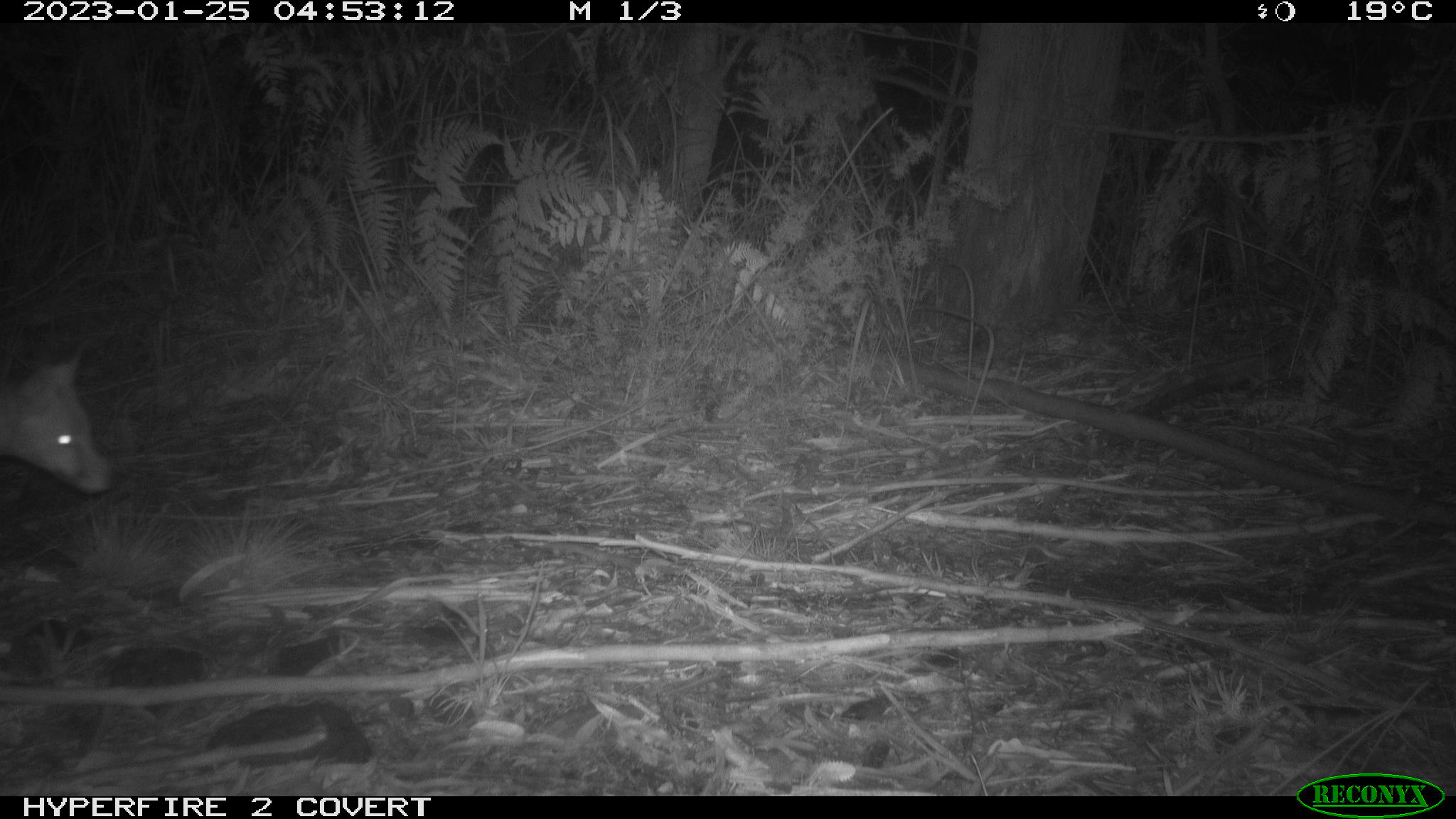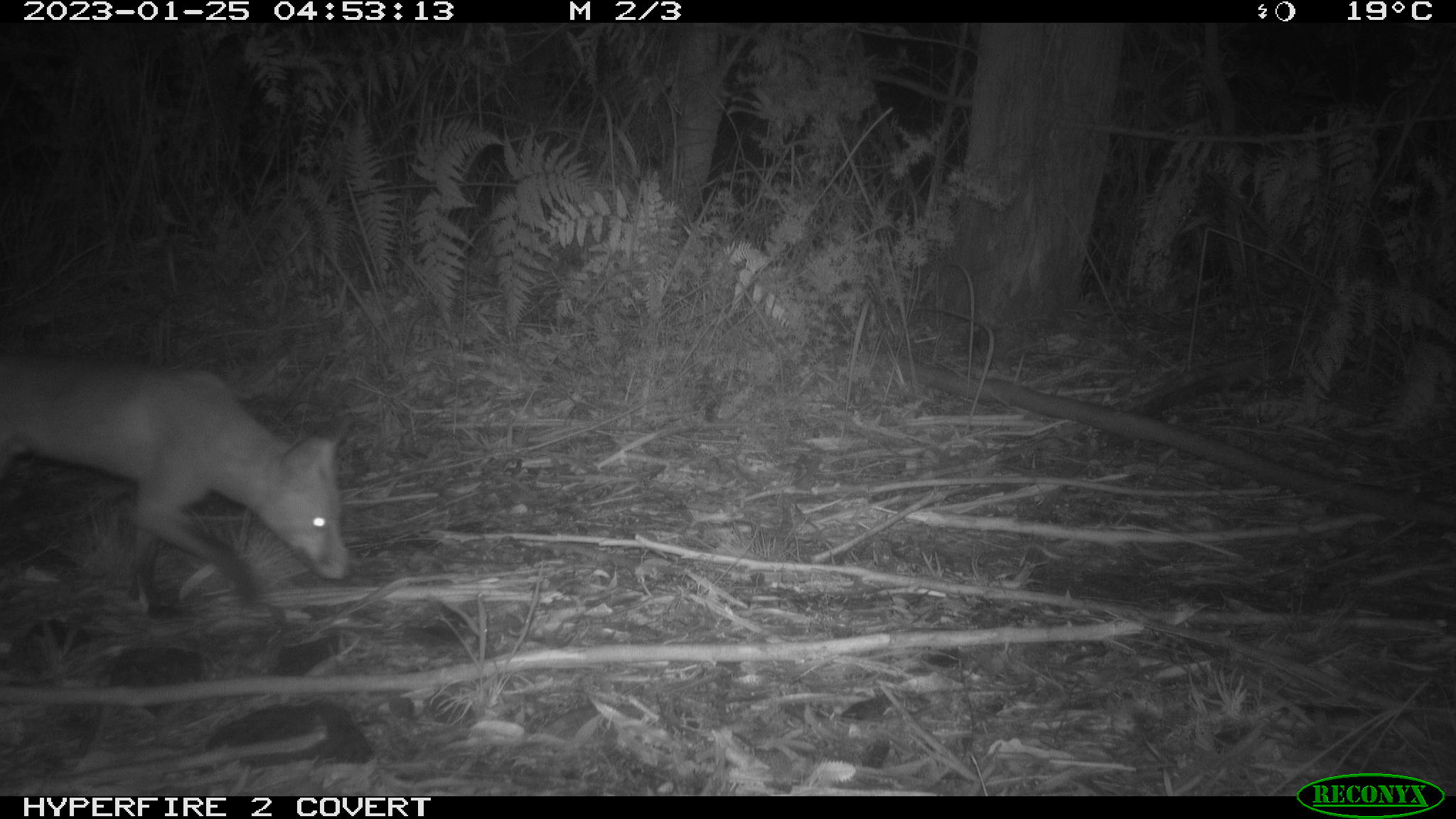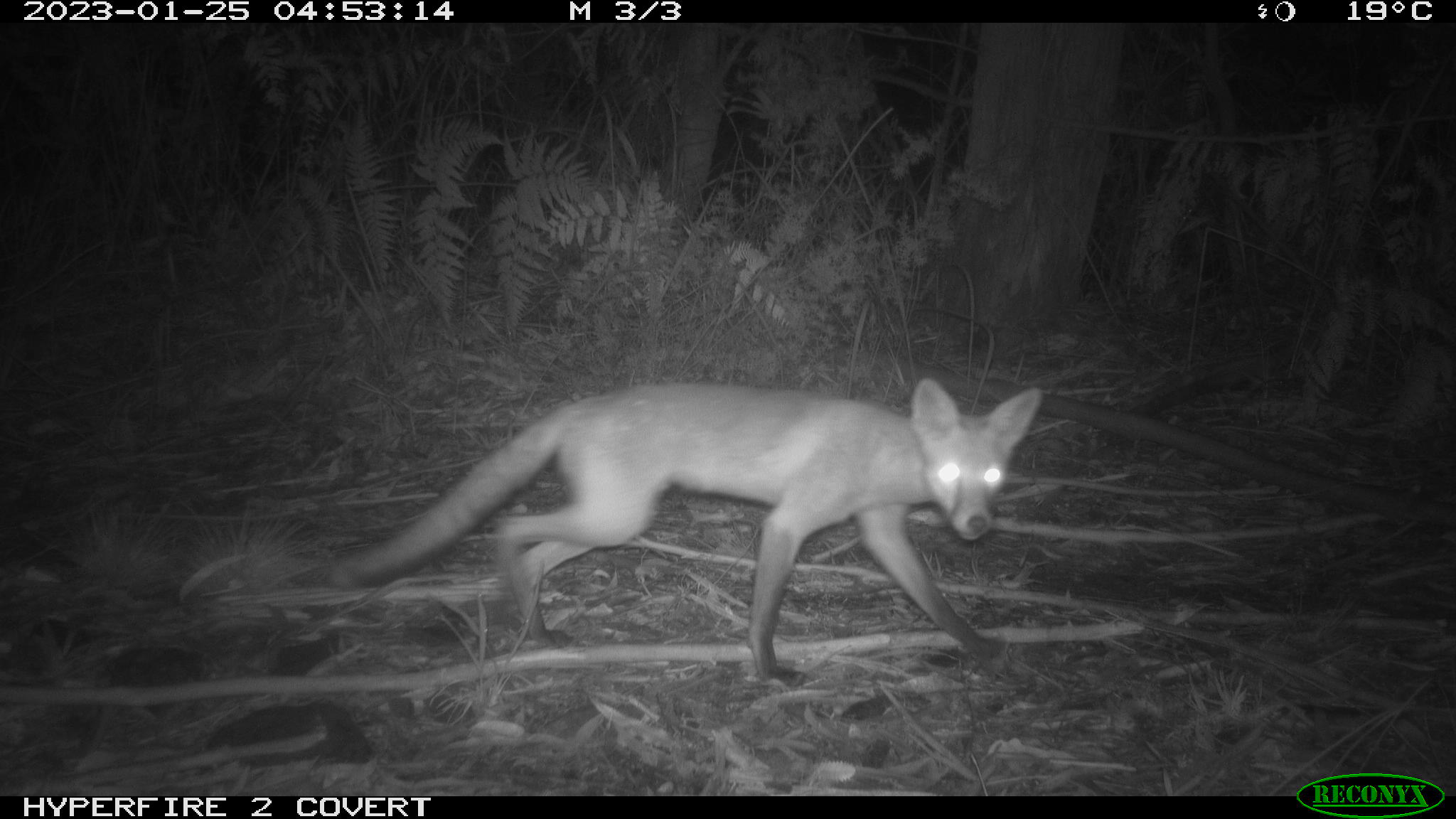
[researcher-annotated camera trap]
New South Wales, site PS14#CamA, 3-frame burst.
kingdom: Animalia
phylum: Chordata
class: Mammalia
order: Carnivora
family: Canidae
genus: Vulpes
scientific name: Vulpes vulpes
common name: red fox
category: fox